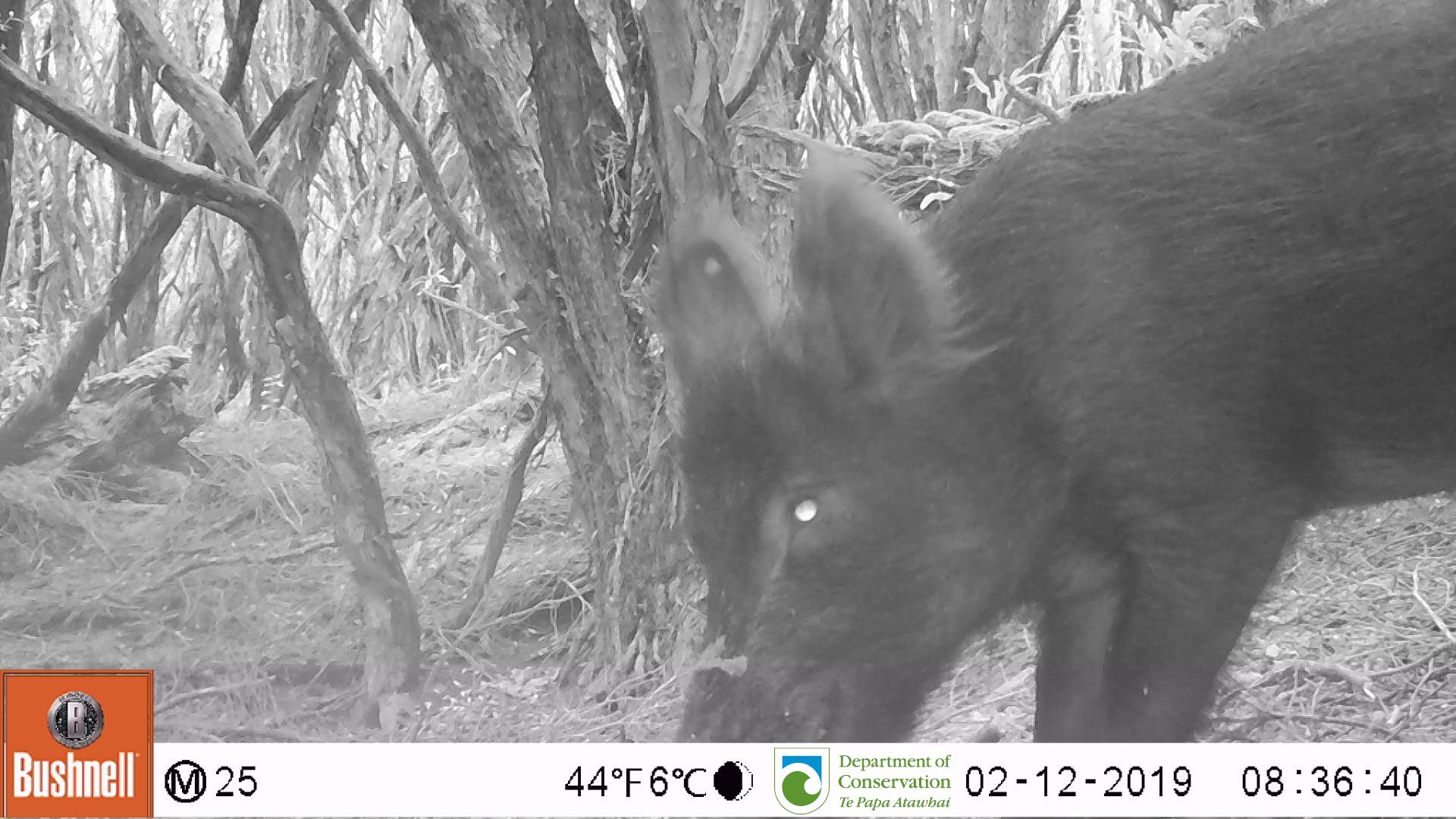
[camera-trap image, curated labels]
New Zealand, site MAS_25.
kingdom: Animalia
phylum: Chordata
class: Mammalia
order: Artiodactyla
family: Suidae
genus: Sus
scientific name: Sus scrofa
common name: pig